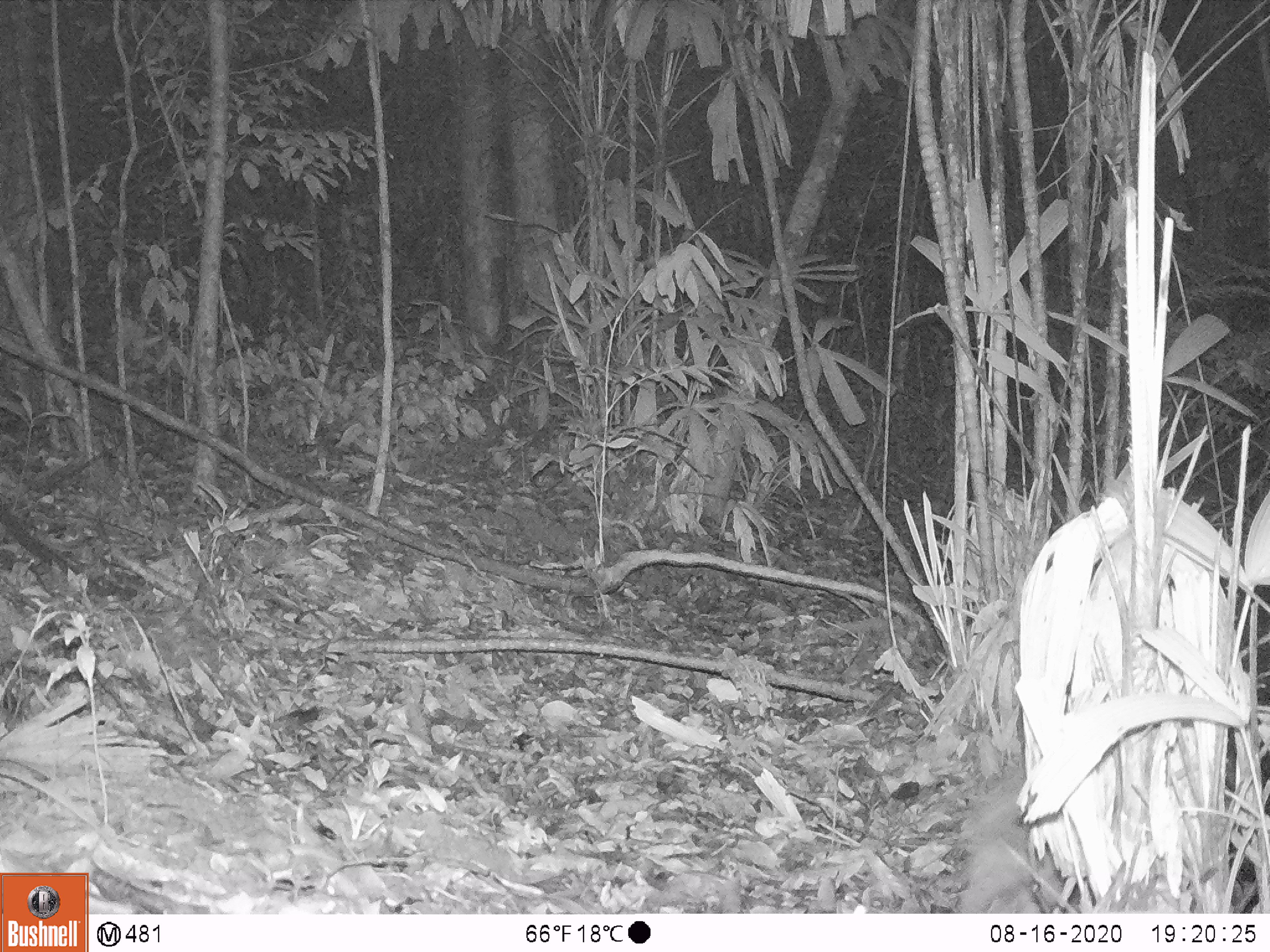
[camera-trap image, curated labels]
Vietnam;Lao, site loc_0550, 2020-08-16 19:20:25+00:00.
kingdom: Animalia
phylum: Chordata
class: Mammalia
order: Rodentia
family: Hystricidae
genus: Atherurus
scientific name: Atherurus macrourus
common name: asiatic brush-tailed porcupine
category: asiatic brush tailed porcupine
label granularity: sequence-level